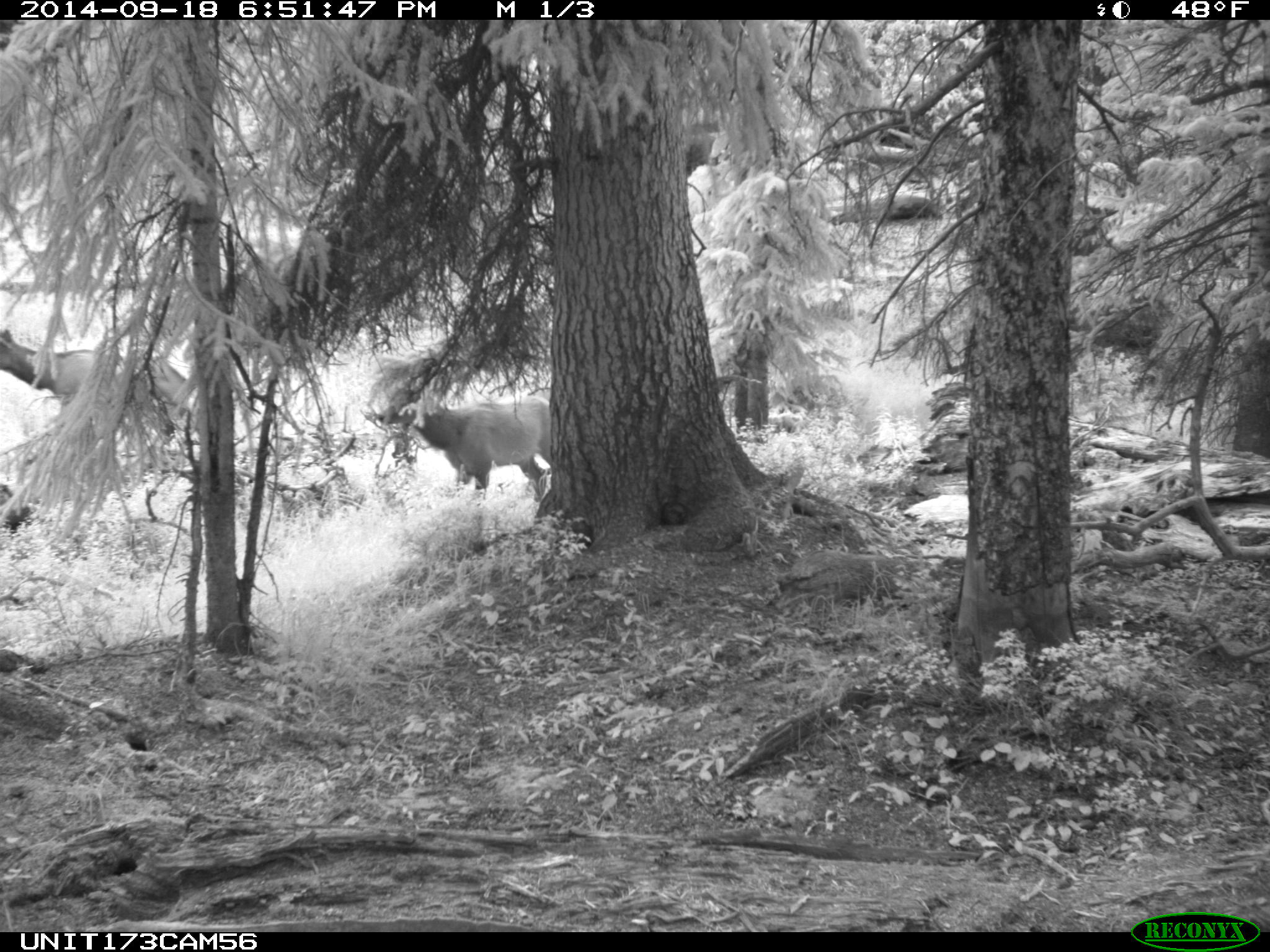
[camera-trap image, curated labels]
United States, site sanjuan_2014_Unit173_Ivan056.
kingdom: Animalia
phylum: Chordata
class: Mammalia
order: Artiodactyla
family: Cervidae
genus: Cervus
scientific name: Cervus elaphus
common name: red deer